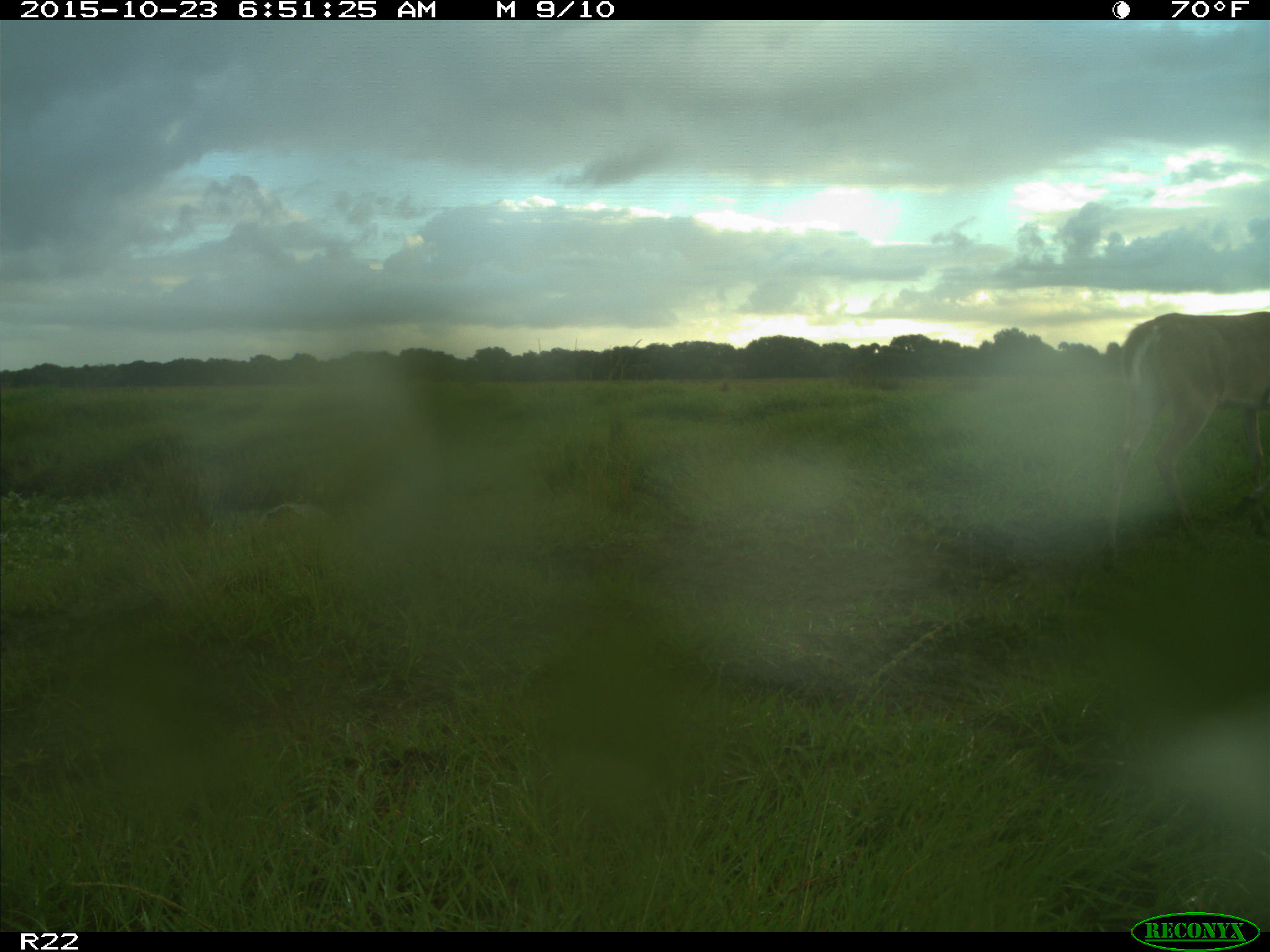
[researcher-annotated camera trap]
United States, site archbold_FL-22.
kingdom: Animalia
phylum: Chordata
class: Mammalia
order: Artiodactyla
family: Cervidae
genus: Odocoileus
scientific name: Odocoileus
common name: deer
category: unidentified deer